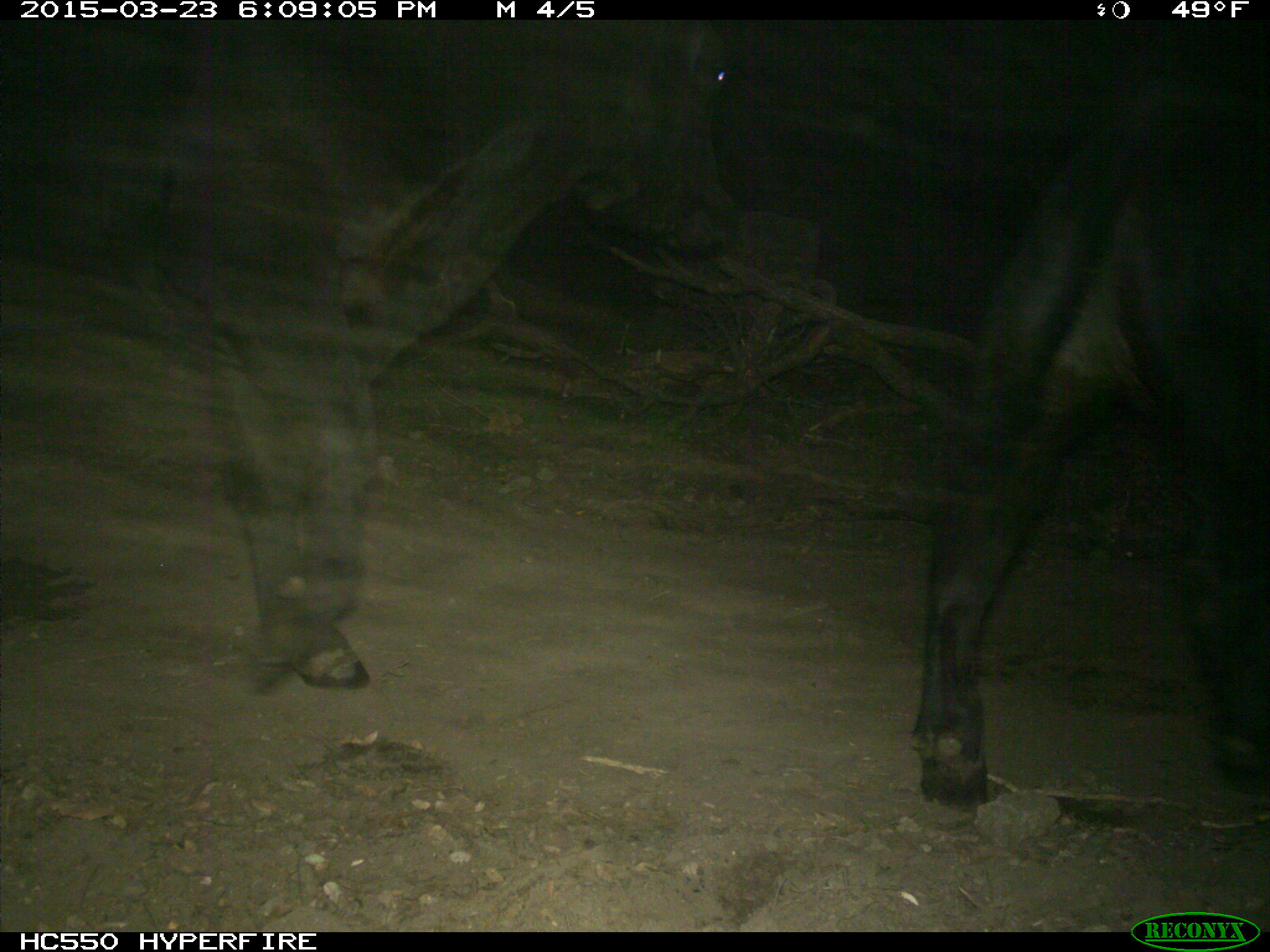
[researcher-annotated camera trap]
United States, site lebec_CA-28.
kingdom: Animalia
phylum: Chordata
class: Mammalia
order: Artiodactyla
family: Bovidae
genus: Bos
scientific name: Bos taurus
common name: domestic cow